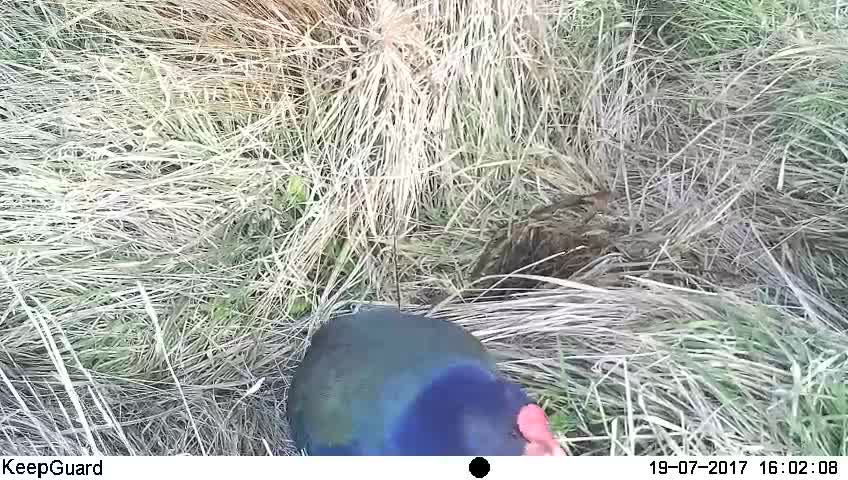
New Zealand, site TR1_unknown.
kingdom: Animalia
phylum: Chordata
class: Aves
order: Gruiformes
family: Rallidae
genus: Porphyrio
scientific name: Porphyrio mantelli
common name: takahe